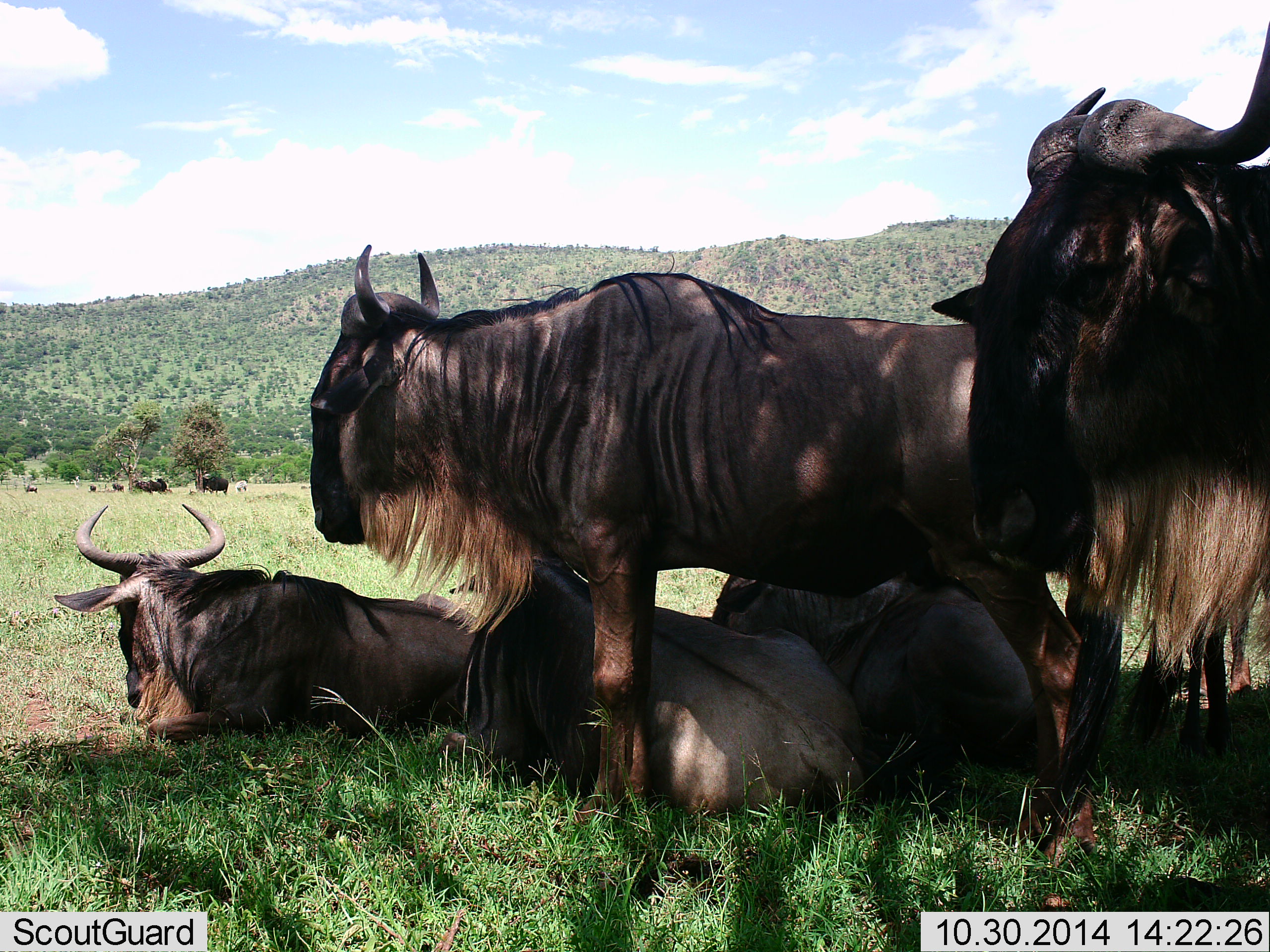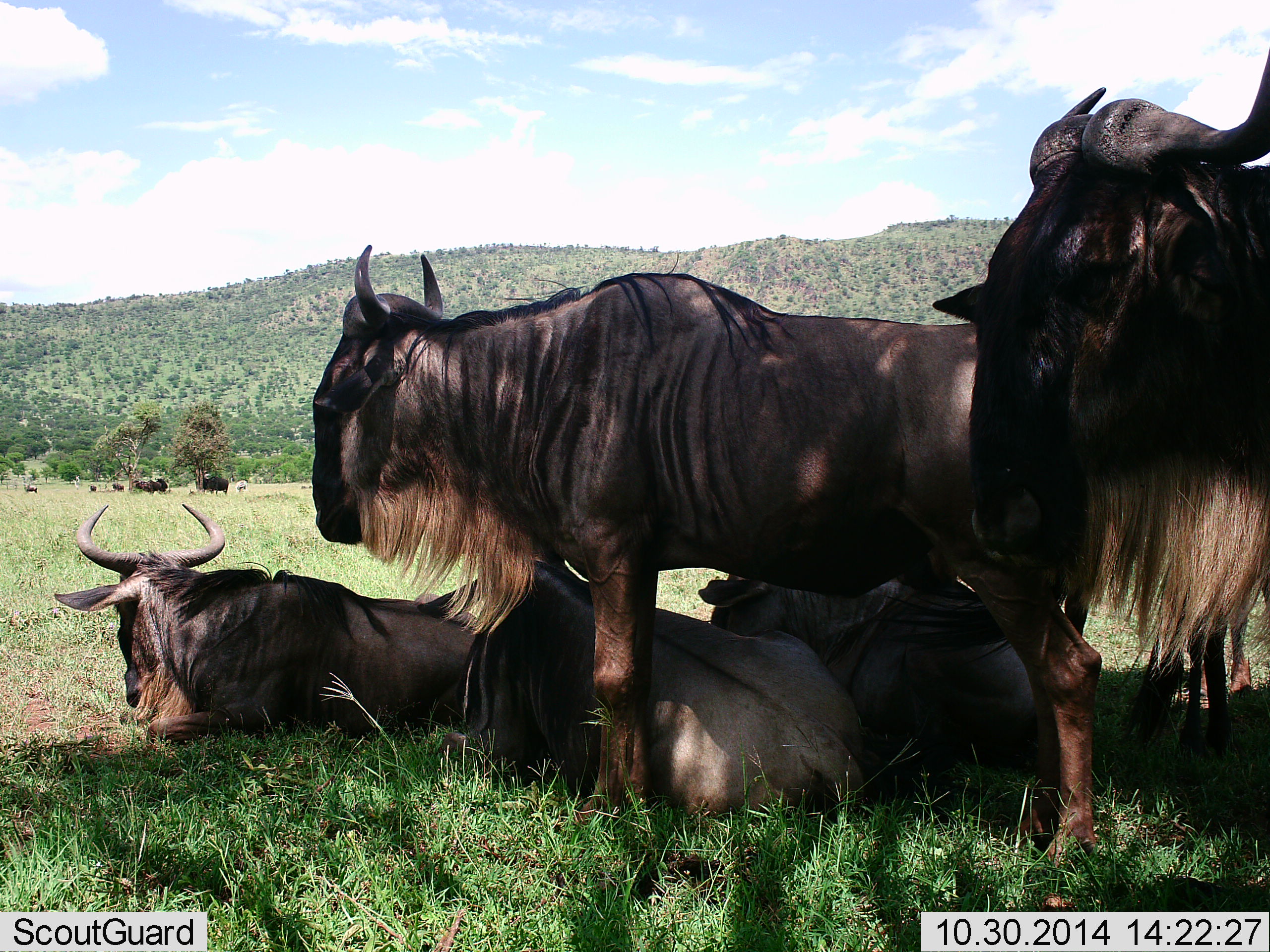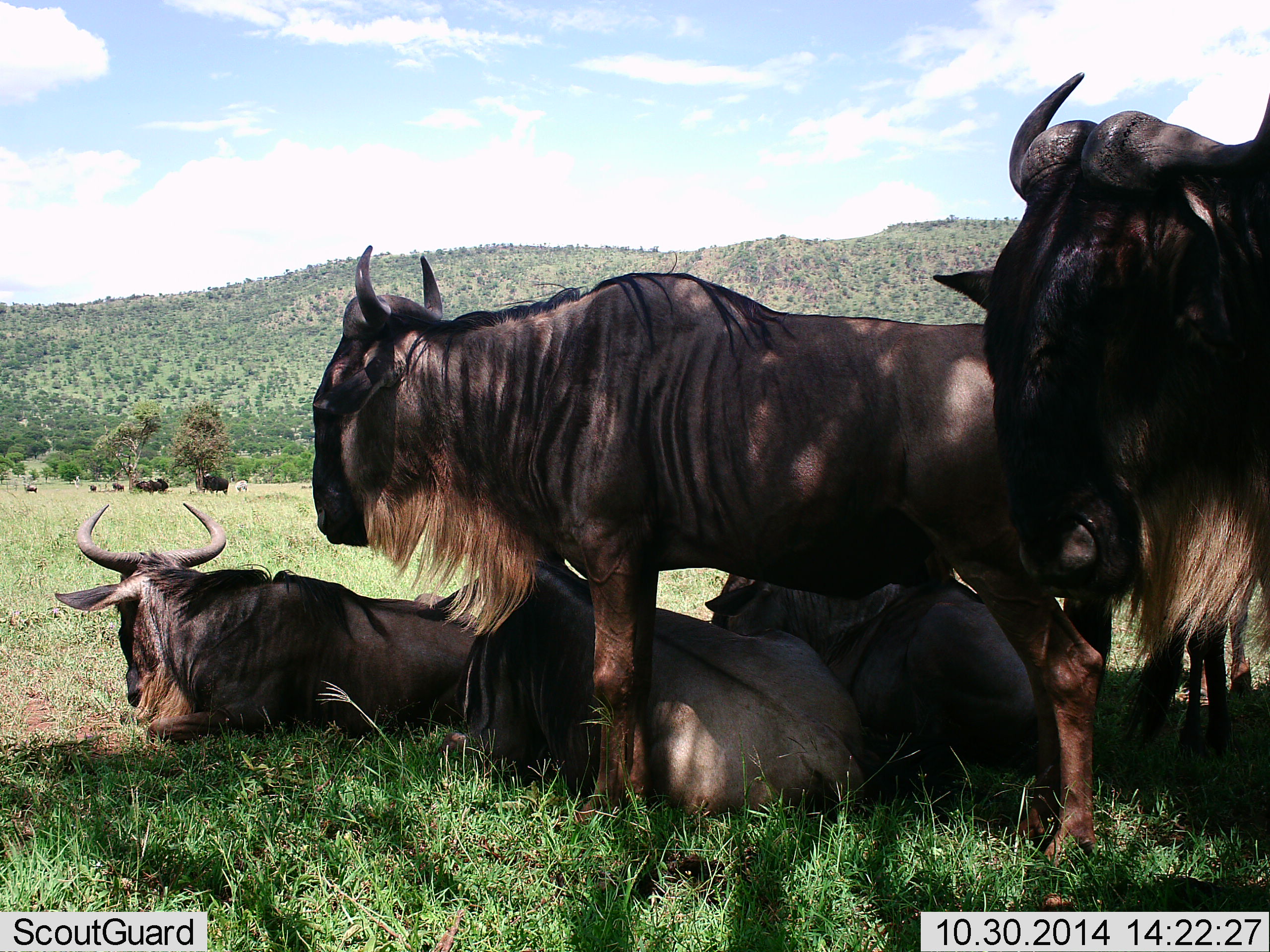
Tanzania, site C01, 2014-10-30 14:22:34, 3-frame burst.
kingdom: Animalia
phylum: Chordata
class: Mammalia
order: Artiodactyla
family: Bovidae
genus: Connochaetes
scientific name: Connochaetes taurinus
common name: blue wildebeest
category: wildebeest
Wildebeest (blue wildebeest) (Connochaetes taurinus), count 6. Behavior (volunteer vote fractions): standing 90%, resting 100%, moving 0%, interacting 10%. Young present (vote fraction): 0%. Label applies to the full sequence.